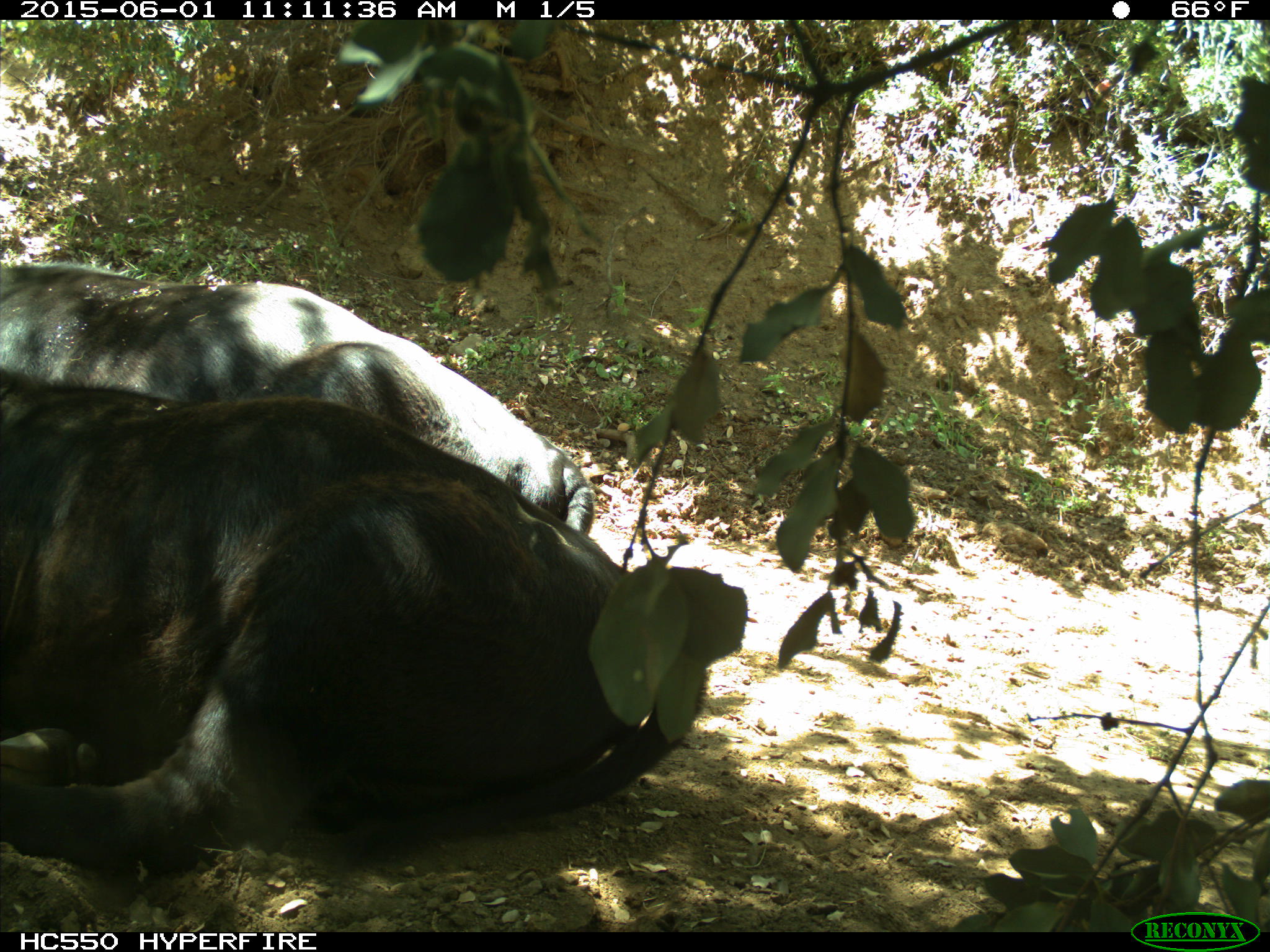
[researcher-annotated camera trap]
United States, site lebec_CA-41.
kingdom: Animalia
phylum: Chordata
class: Mammalia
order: Artiodactyla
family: Bovidae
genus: Bos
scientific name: Bos taurus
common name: domestic cow